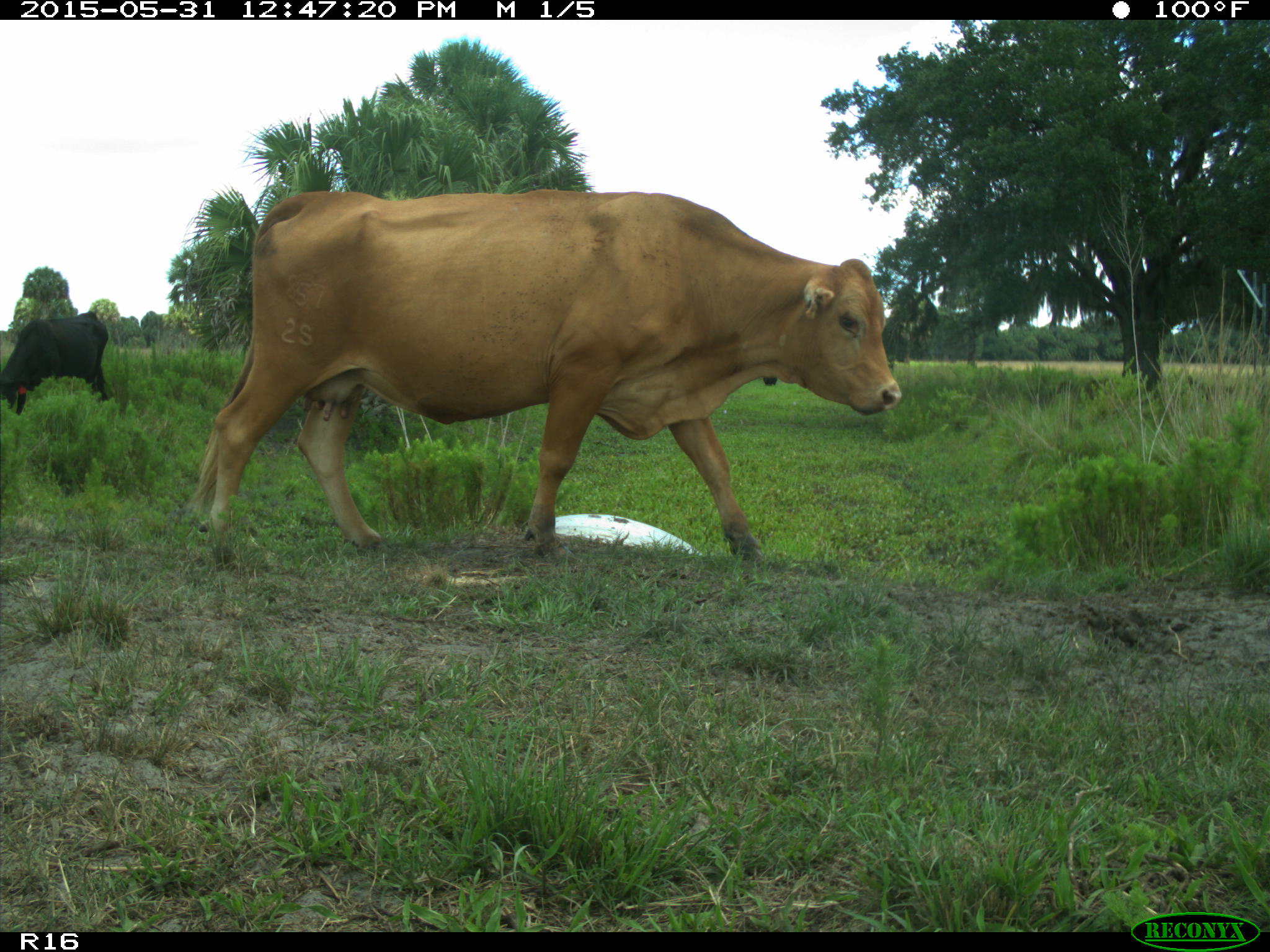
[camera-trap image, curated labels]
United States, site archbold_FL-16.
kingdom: Animalia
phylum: Chordata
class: Mammalia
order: Artiodactyla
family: Bovidae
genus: Bos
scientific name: Bos taurus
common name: domestic cow